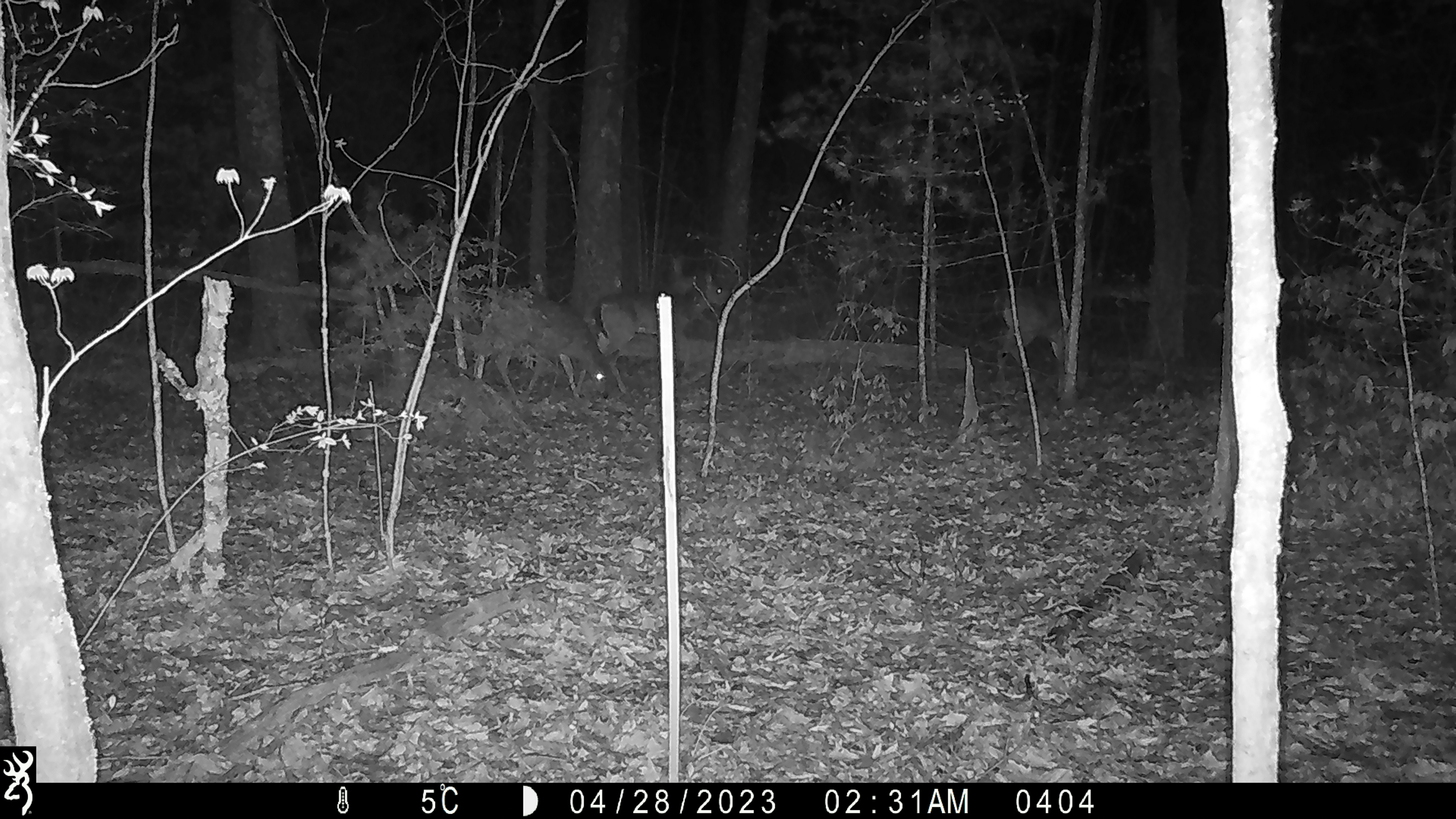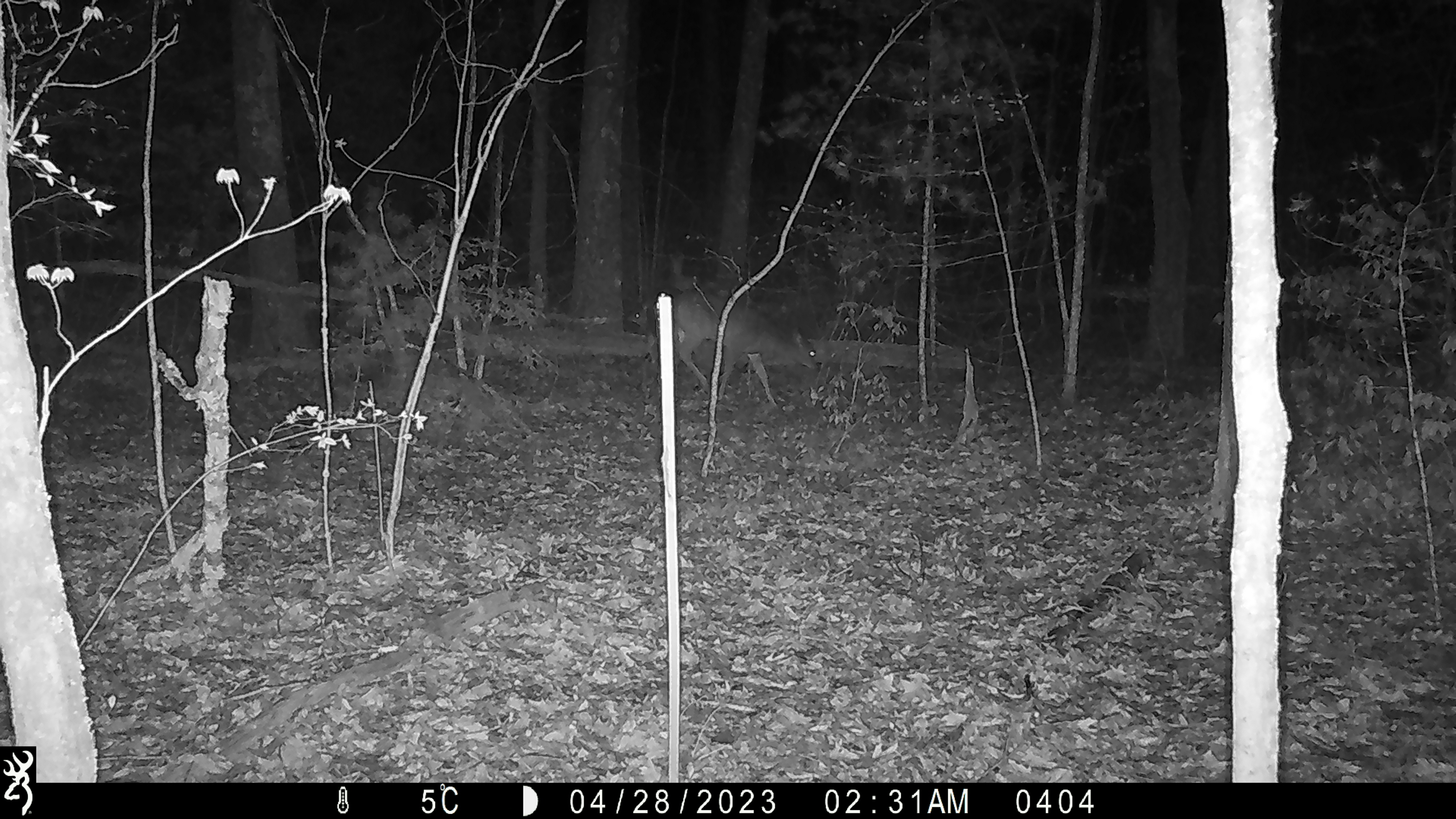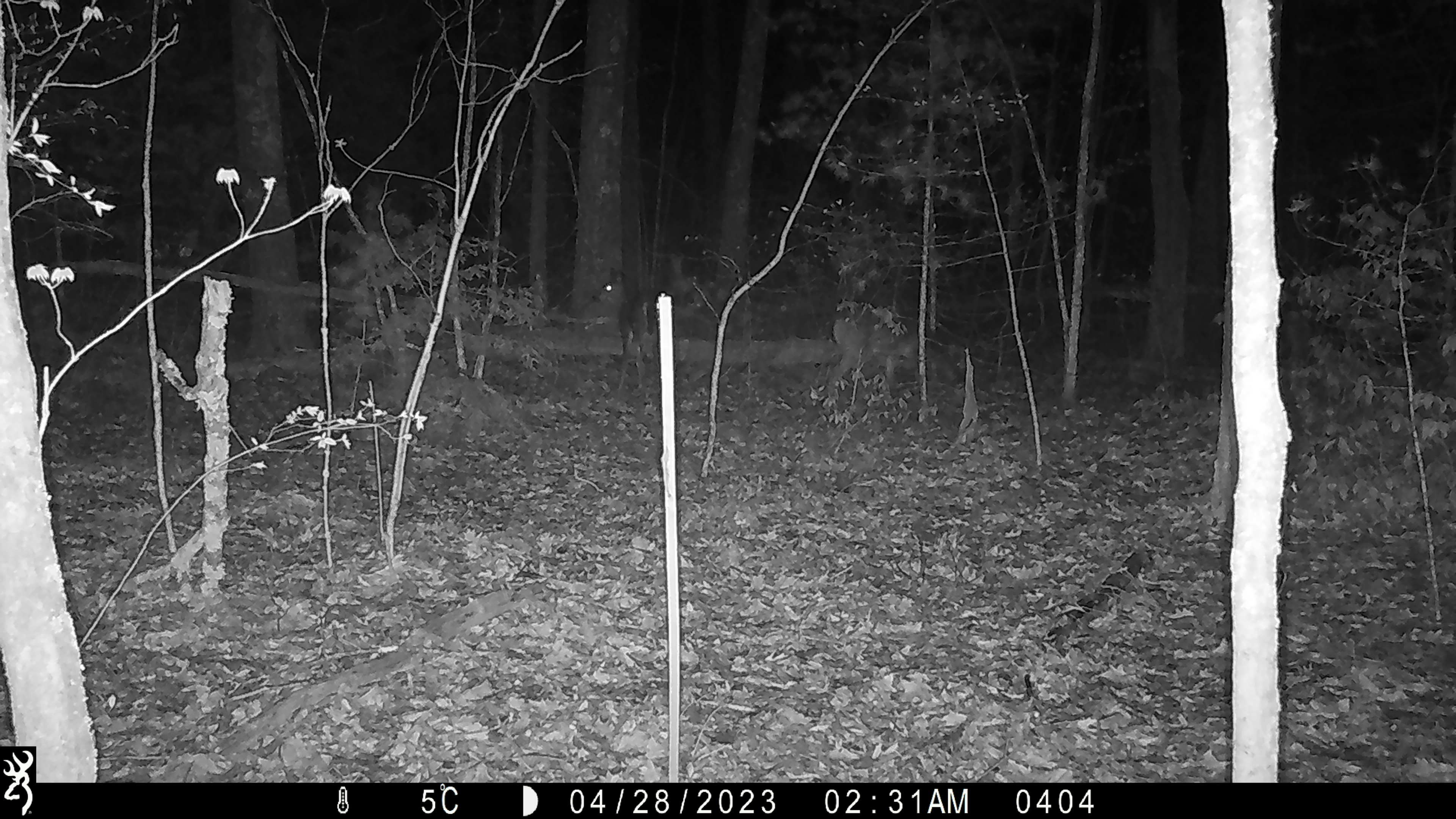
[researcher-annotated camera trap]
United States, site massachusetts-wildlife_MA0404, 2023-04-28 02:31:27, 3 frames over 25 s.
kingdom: Animalia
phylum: Chordata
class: Mammalia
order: Artiodactyla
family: Cervidae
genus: Odocoileus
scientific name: Odocoileus virginianus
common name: white-tailed deer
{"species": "white-tailed deer (Odocoileus virginianus)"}